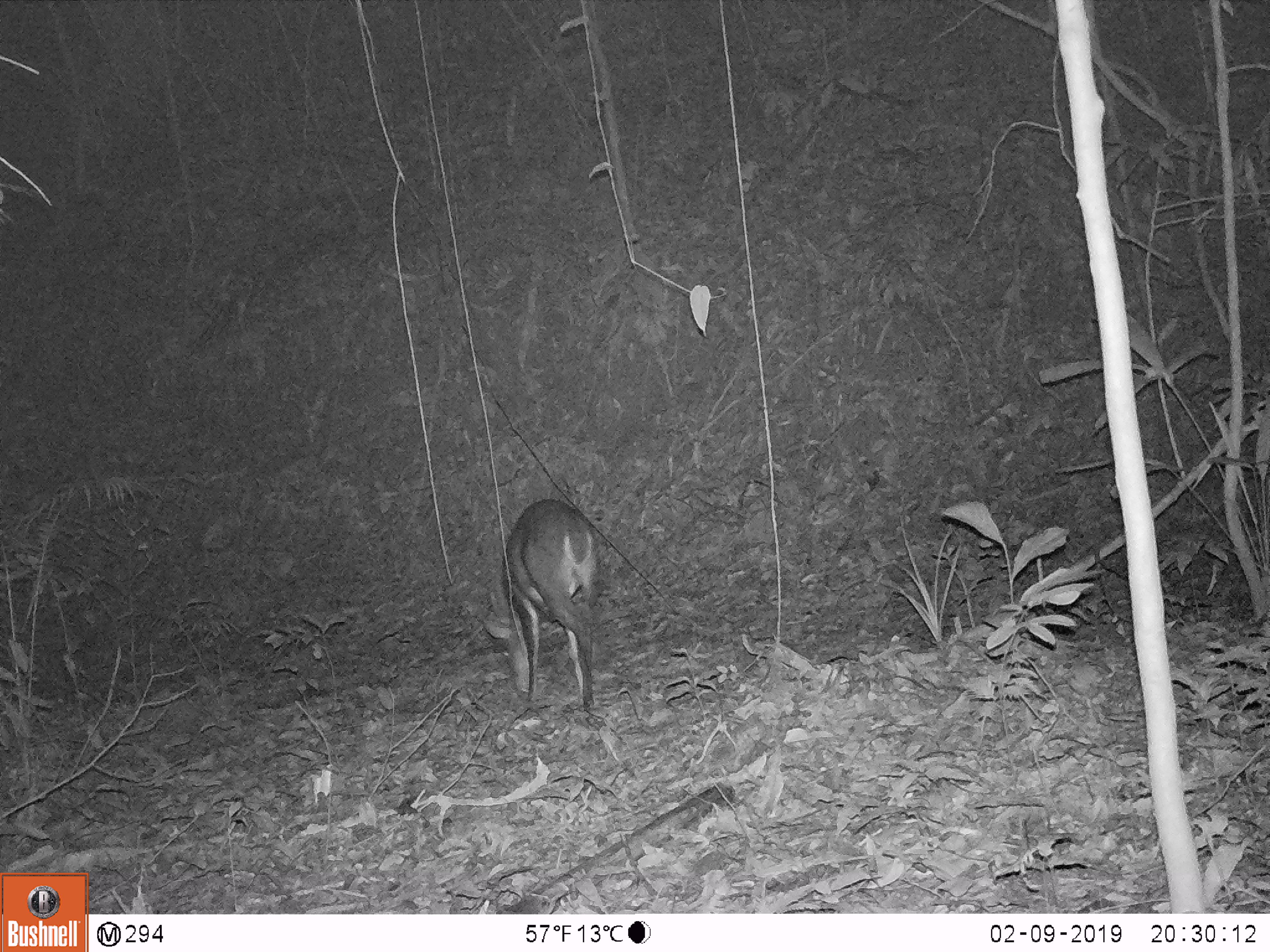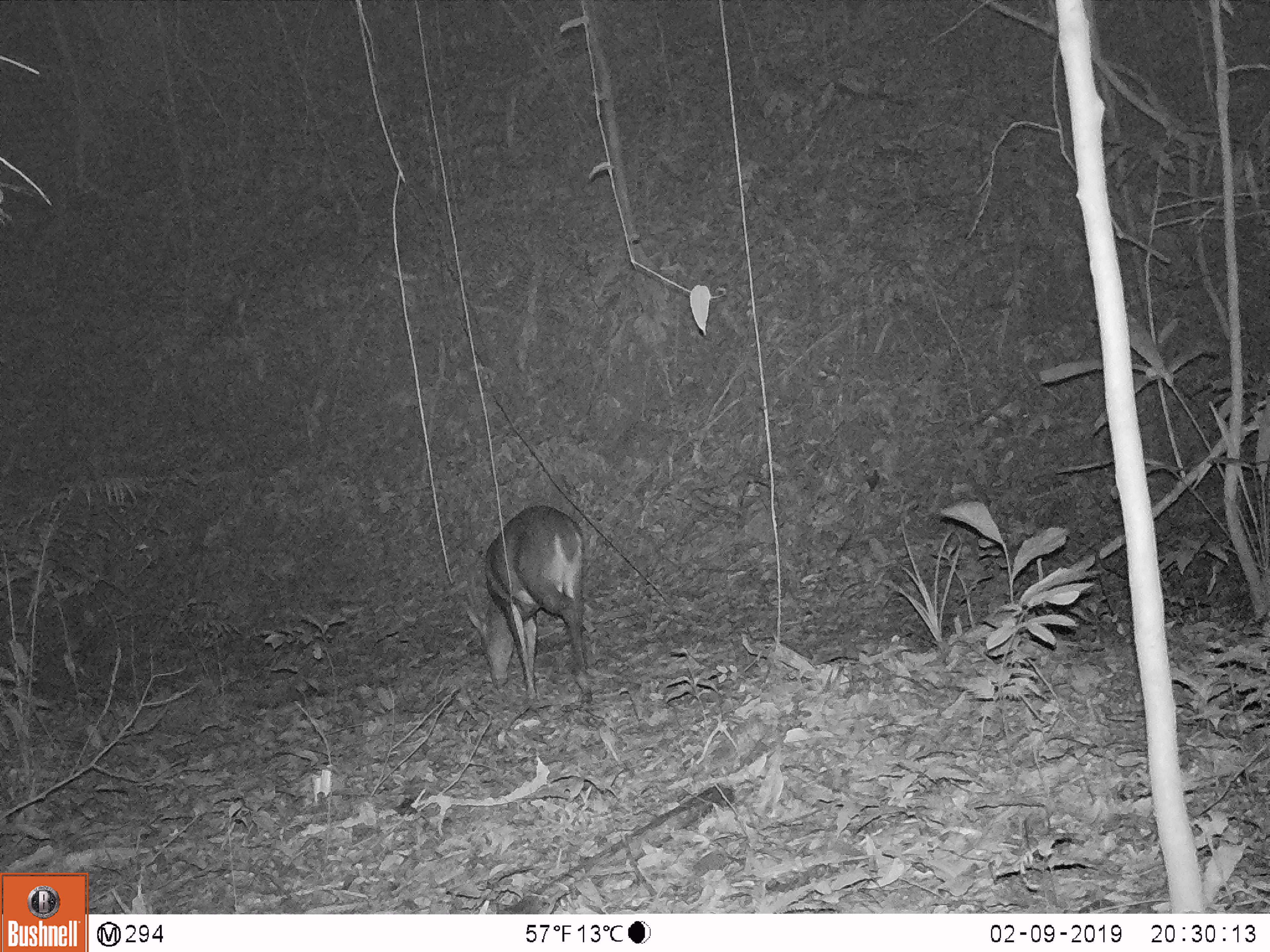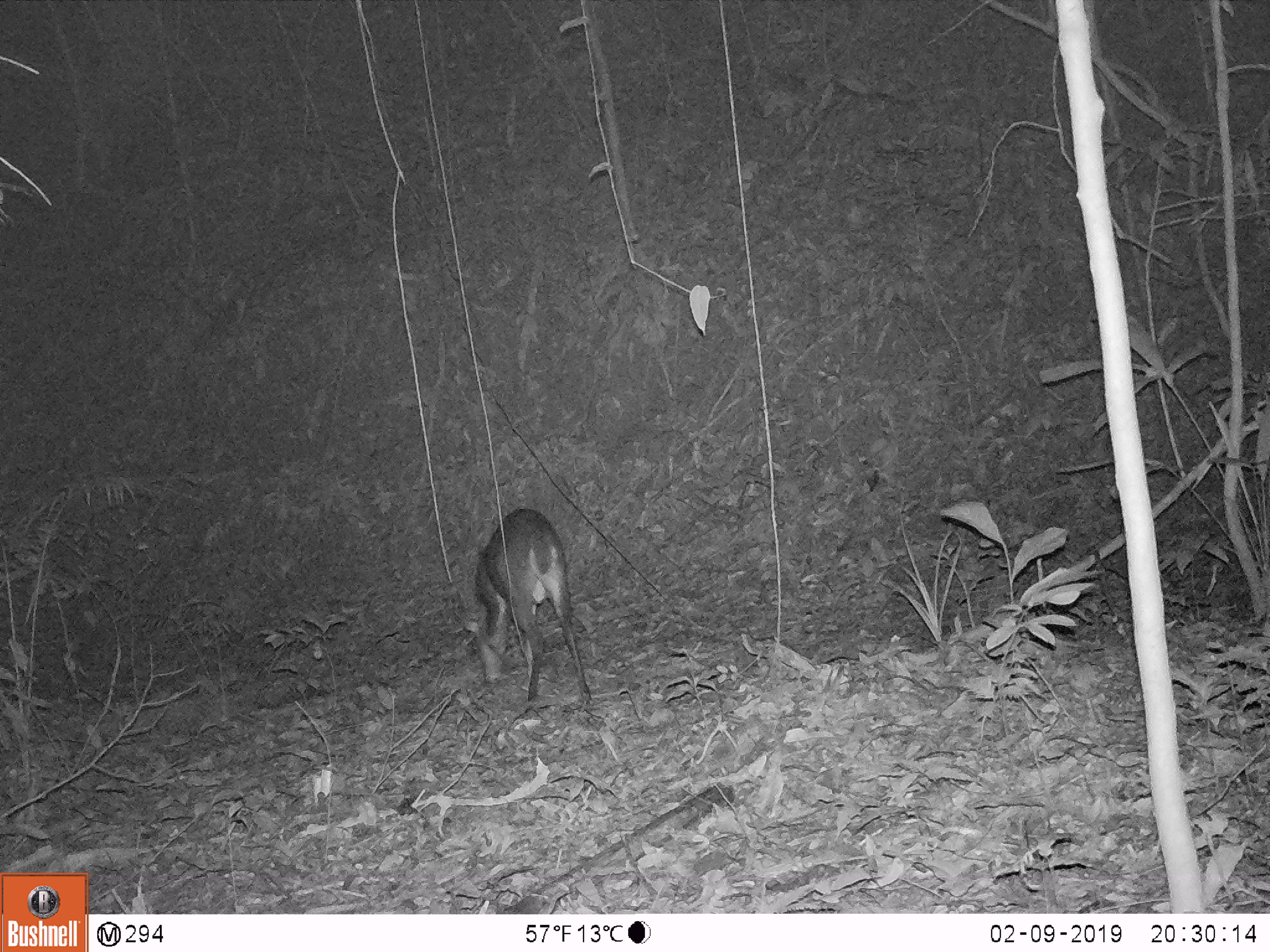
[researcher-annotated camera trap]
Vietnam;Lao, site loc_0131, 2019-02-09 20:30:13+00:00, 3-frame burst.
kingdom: Animalia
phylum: Chordata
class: Mammalia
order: Artiodactyla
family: Cervidae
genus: Muntiacus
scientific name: Muntiacus vuquangensis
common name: large-antlered muntjac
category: large antlered muntjac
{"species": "large antlered muntjac (large-antlered muntjac) (Muntiacus vuquangensis)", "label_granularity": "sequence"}